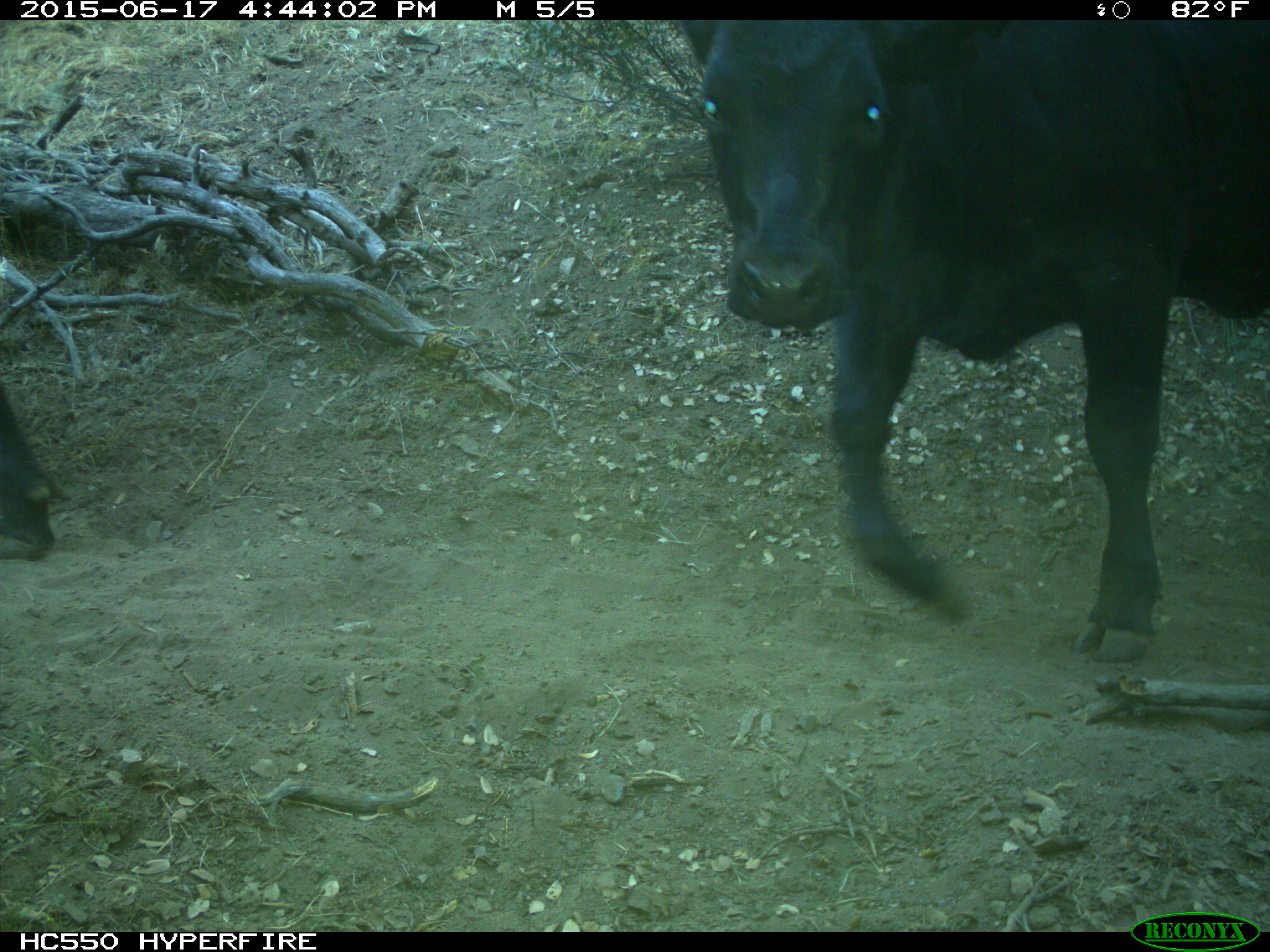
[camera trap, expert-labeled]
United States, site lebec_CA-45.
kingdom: Animalia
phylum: Chordata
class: Mammalia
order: Artiodactyla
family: Bovidae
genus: Bos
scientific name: Bos taurus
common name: domestic cow